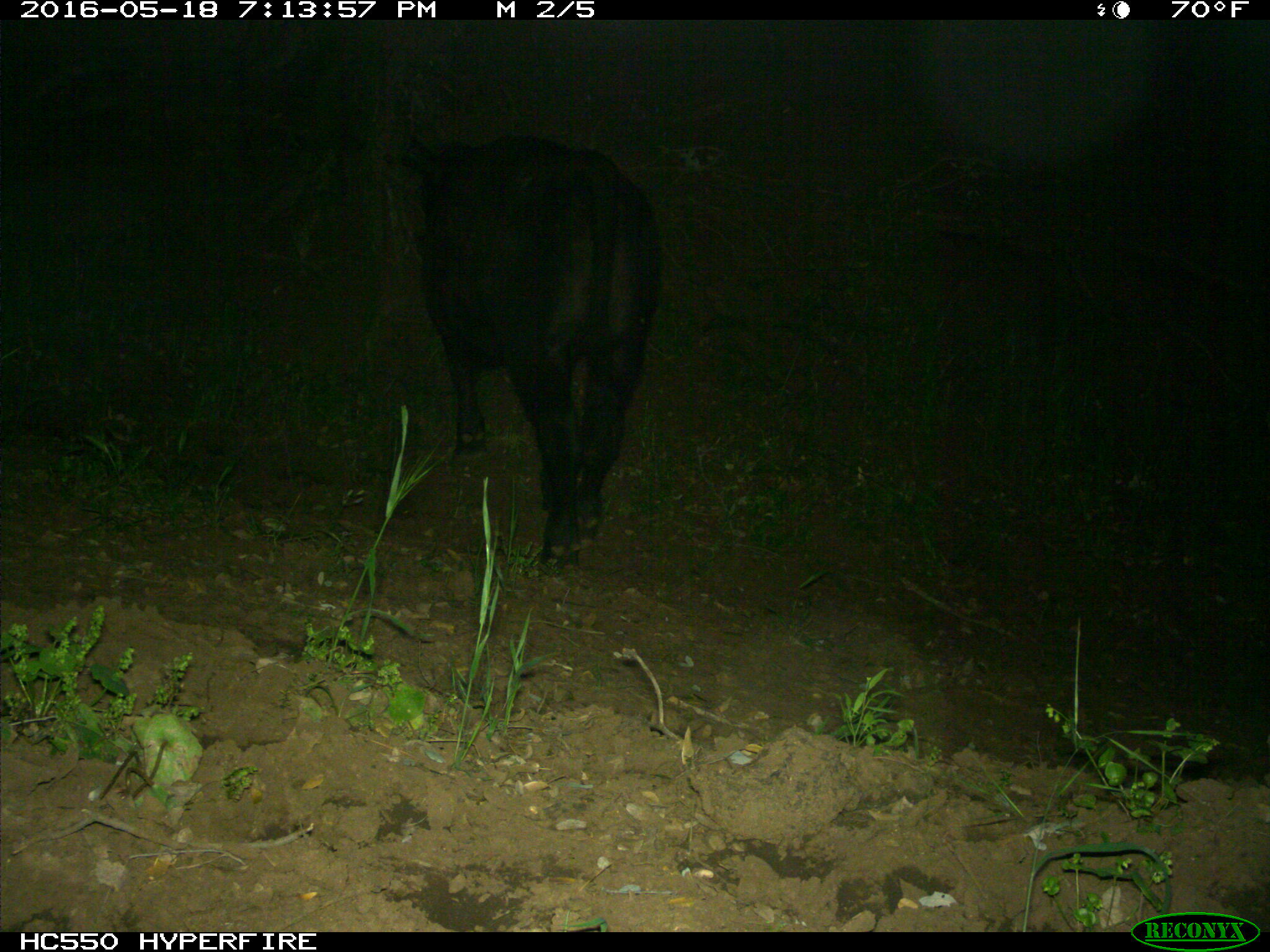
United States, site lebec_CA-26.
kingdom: Animalia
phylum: Chordata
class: Mammalia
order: Artiodactyla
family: Bovidae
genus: Bos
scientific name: Bos taurus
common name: domestic cow